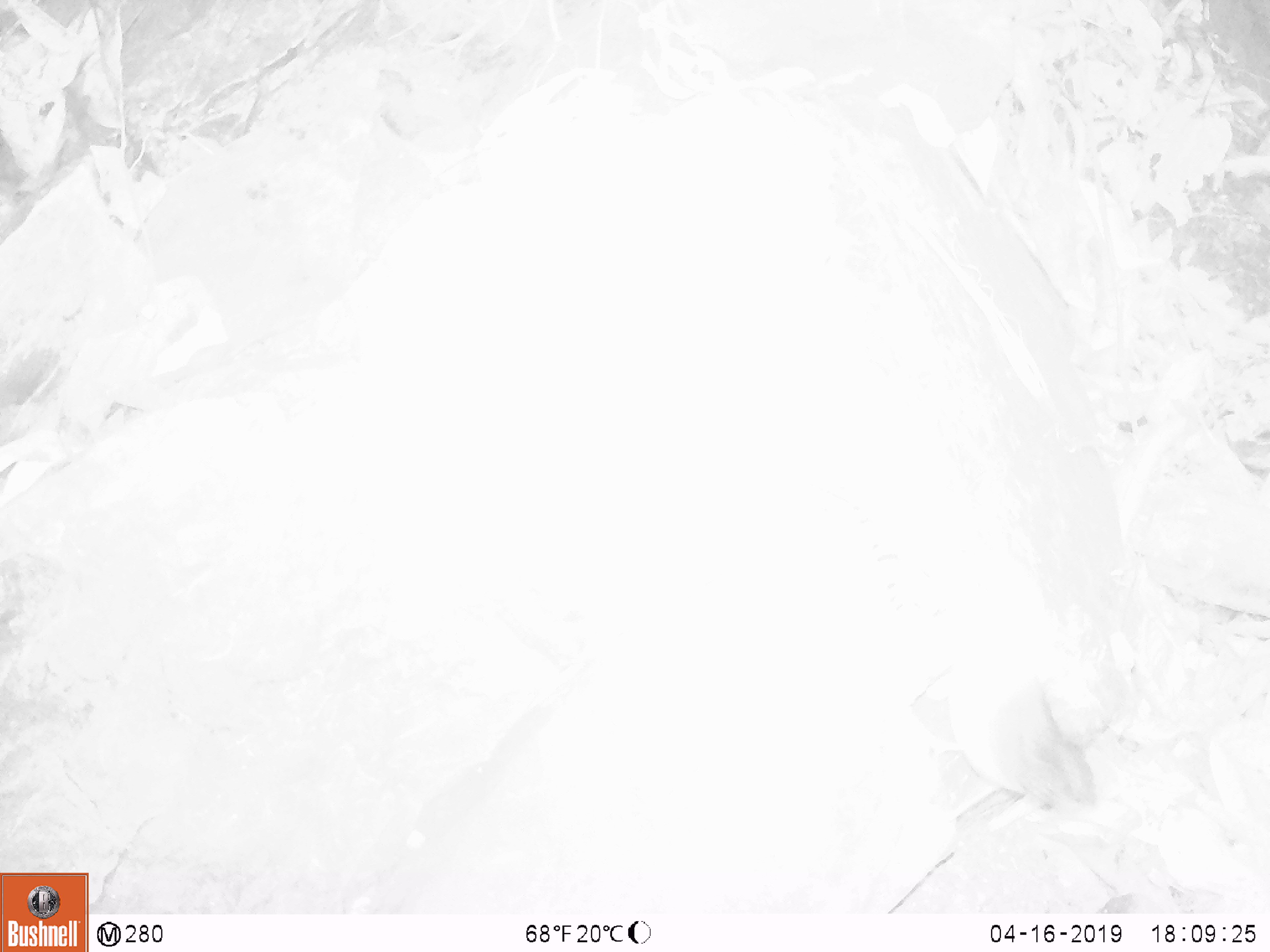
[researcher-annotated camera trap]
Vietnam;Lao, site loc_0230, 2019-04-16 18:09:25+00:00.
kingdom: Animalia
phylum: Chordata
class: Aves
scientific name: Aves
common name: bird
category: unidentified bird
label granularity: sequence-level